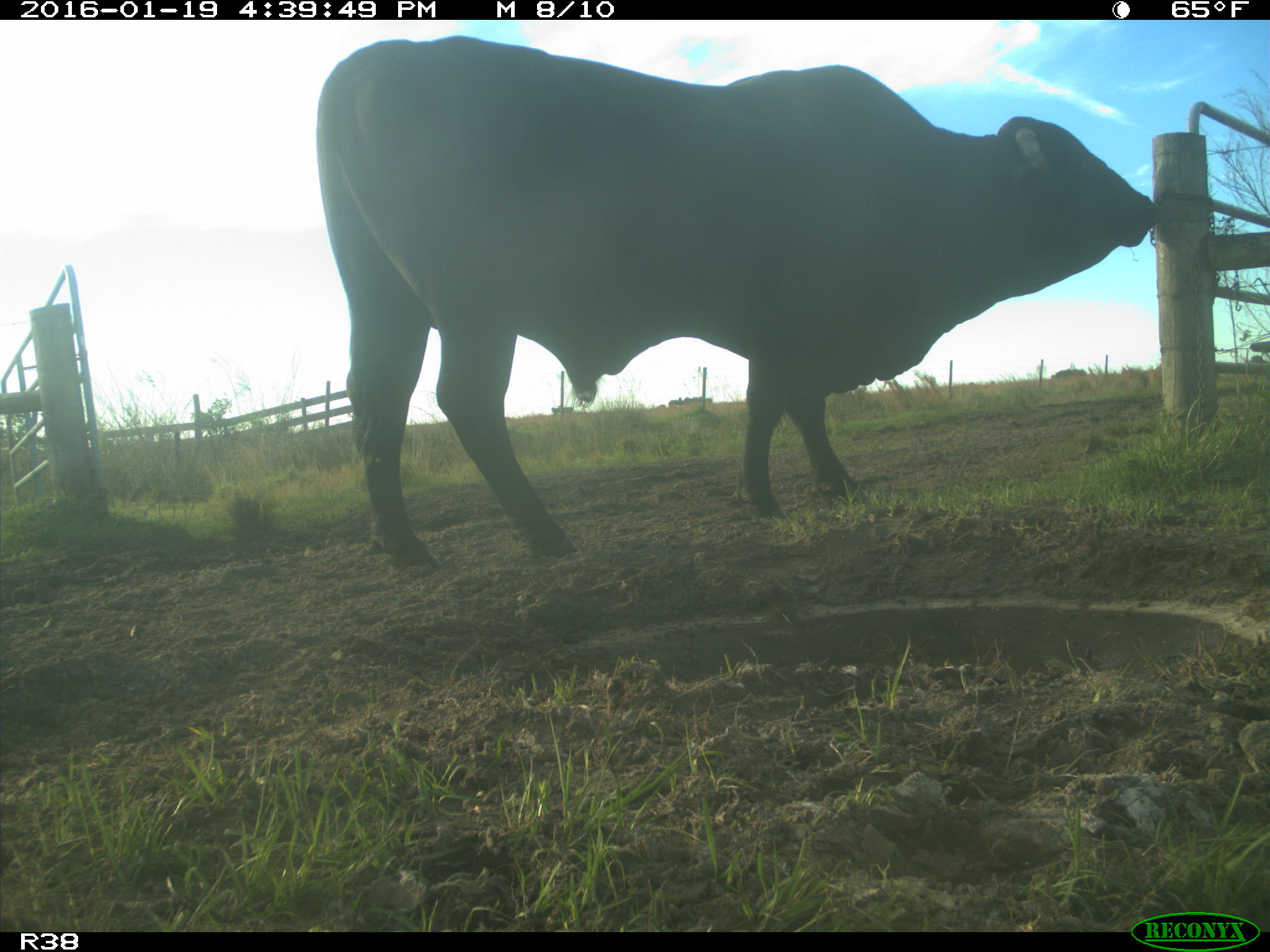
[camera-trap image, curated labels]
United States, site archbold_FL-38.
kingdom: Animalia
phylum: Chordata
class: Mammalia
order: Artiodactyla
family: Bovidae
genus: Bos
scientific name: Bos taurus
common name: domestic cow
Bos taurus (domestic cow).